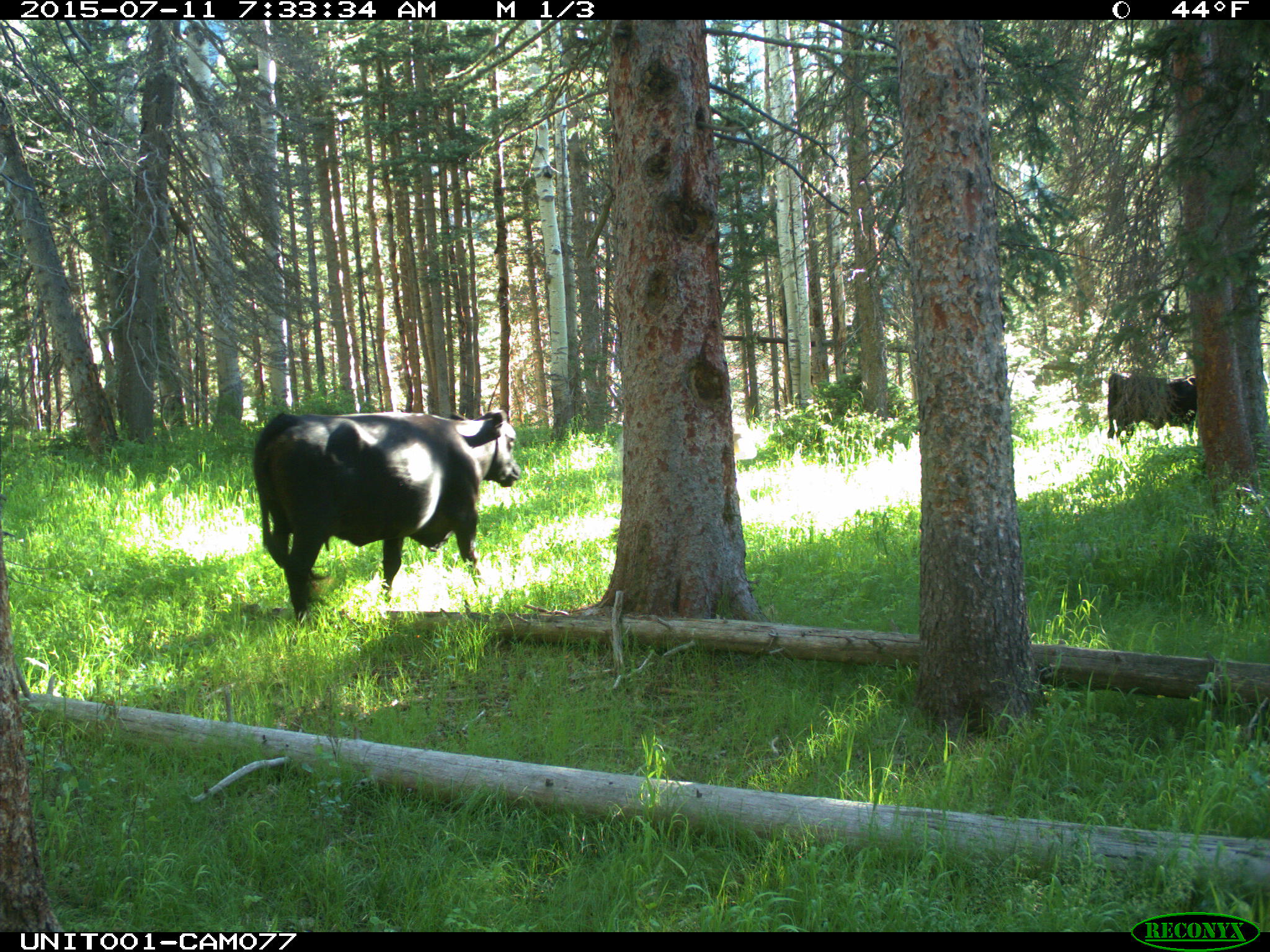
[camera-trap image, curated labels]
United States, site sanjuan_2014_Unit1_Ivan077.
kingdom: Animalia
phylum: Chordata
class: Mammalia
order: Artiodactyla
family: Bovidae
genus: Bos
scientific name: Bos taurus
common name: domestic cow